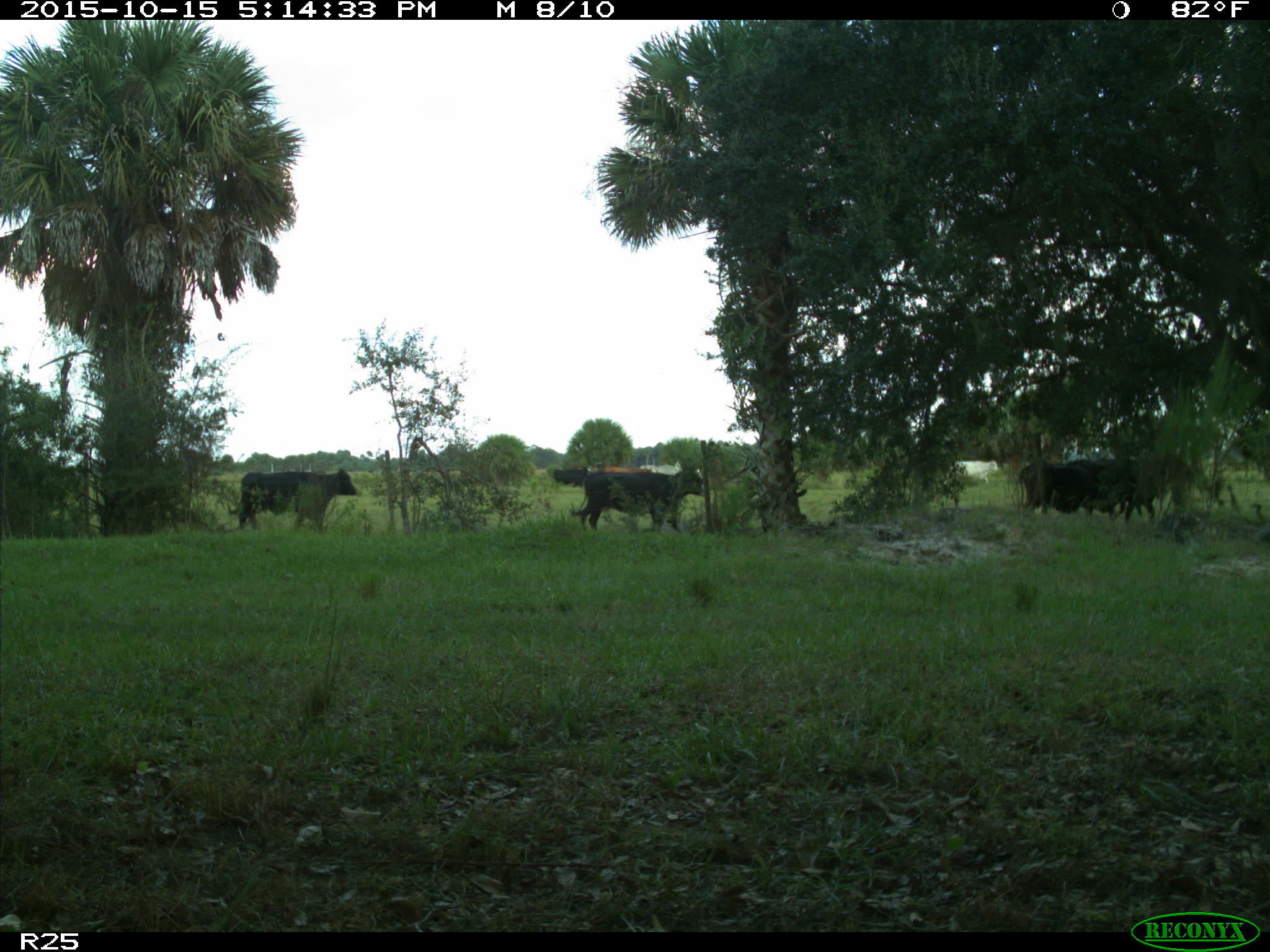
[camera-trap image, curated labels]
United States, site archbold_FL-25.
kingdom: Animalia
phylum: Chordata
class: Mammalia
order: Artiodactyla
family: Bovidae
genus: Bos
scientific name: Bos taurus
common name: domestic cow